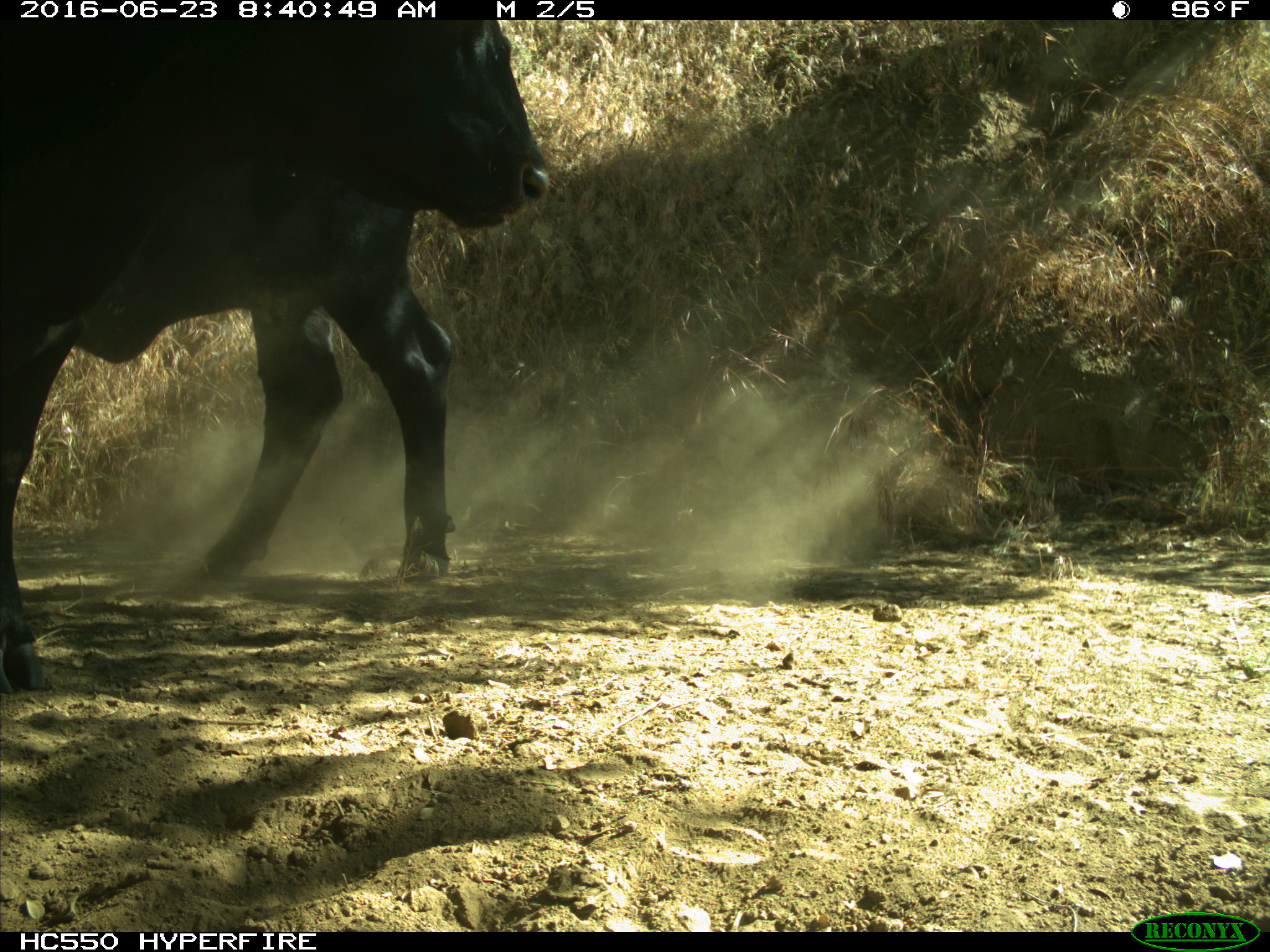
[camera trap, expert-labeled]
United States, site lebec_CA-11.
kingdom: Animalia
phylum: Chordata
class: Mammalia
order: Artiodactyla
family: Bovidae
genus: Bos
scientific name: Bos taurus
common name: domestic cow